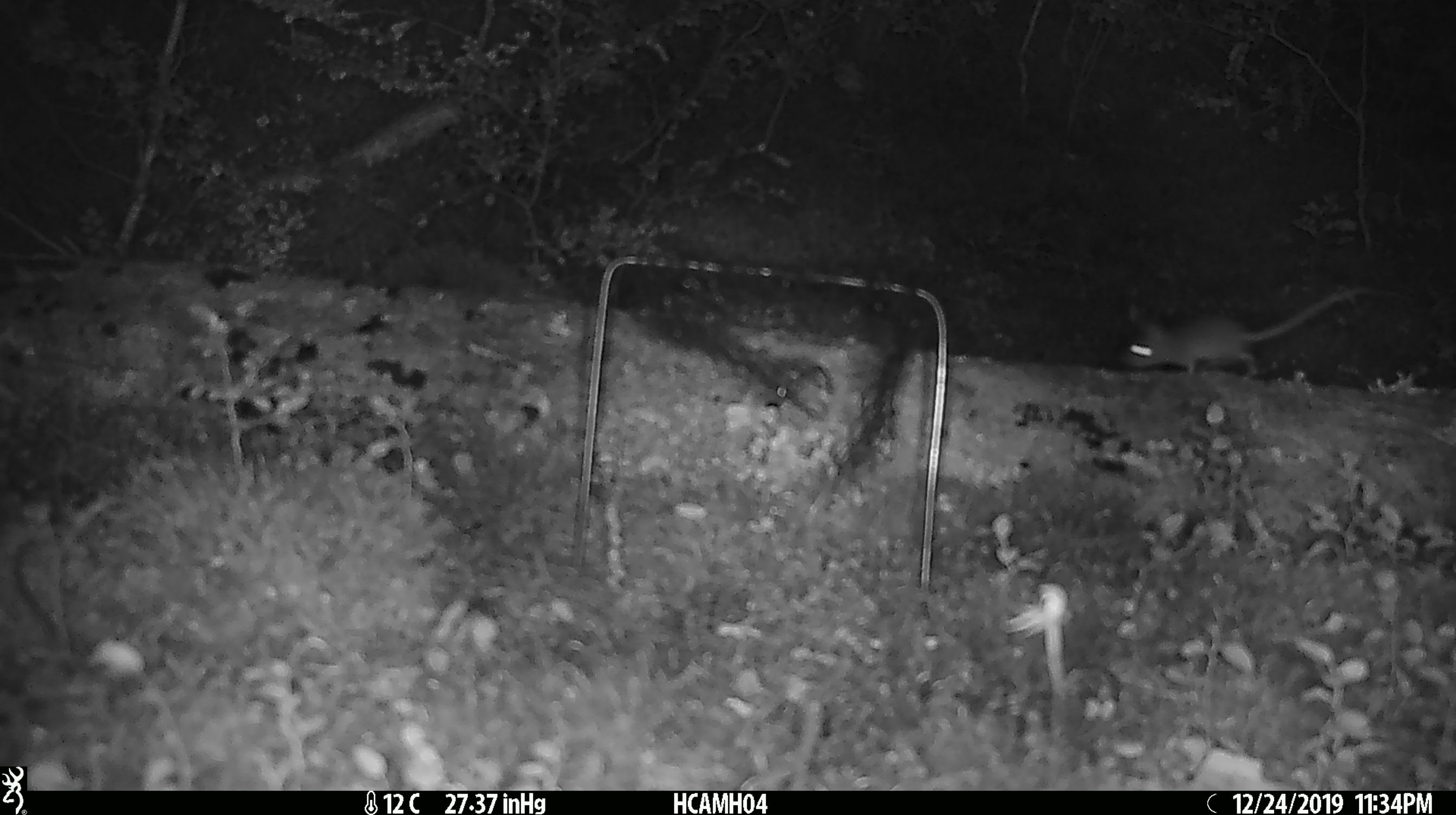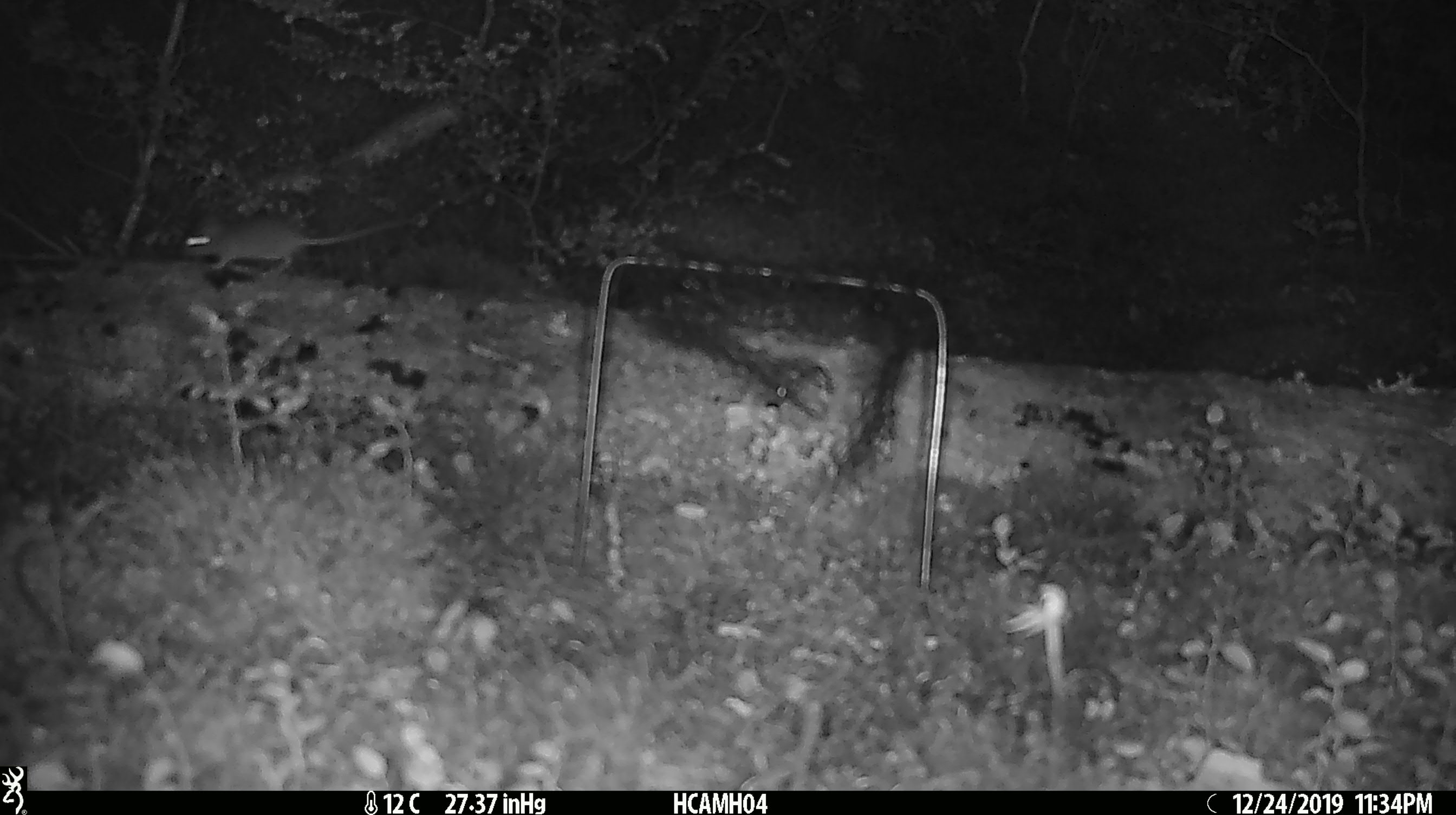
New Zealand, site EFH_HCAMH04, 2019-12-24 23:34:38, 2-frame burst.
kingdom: Animalia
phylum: Chordata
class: Mammalia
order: Rodentia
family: Muridae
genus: Mus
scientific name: Mus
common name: mouse